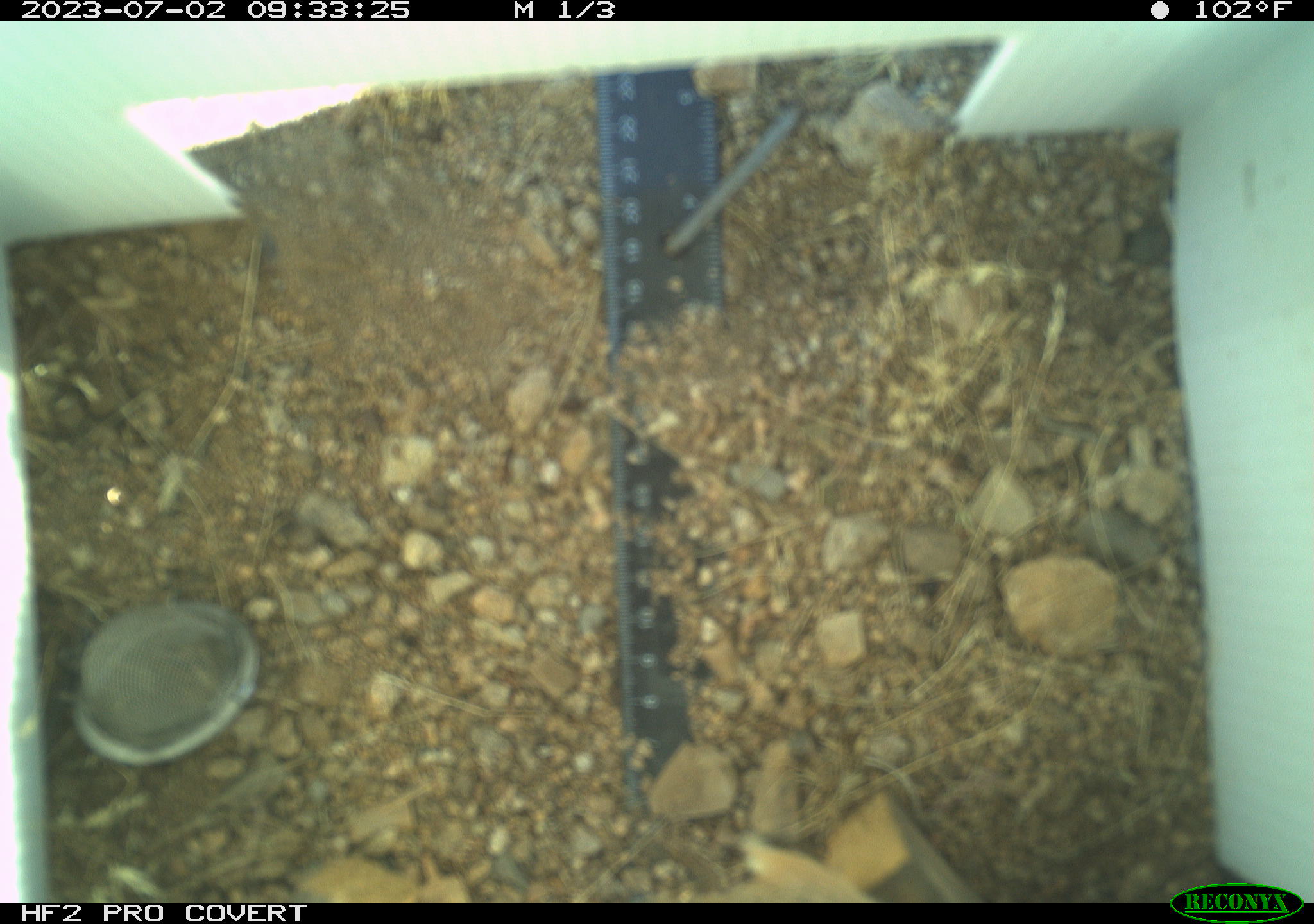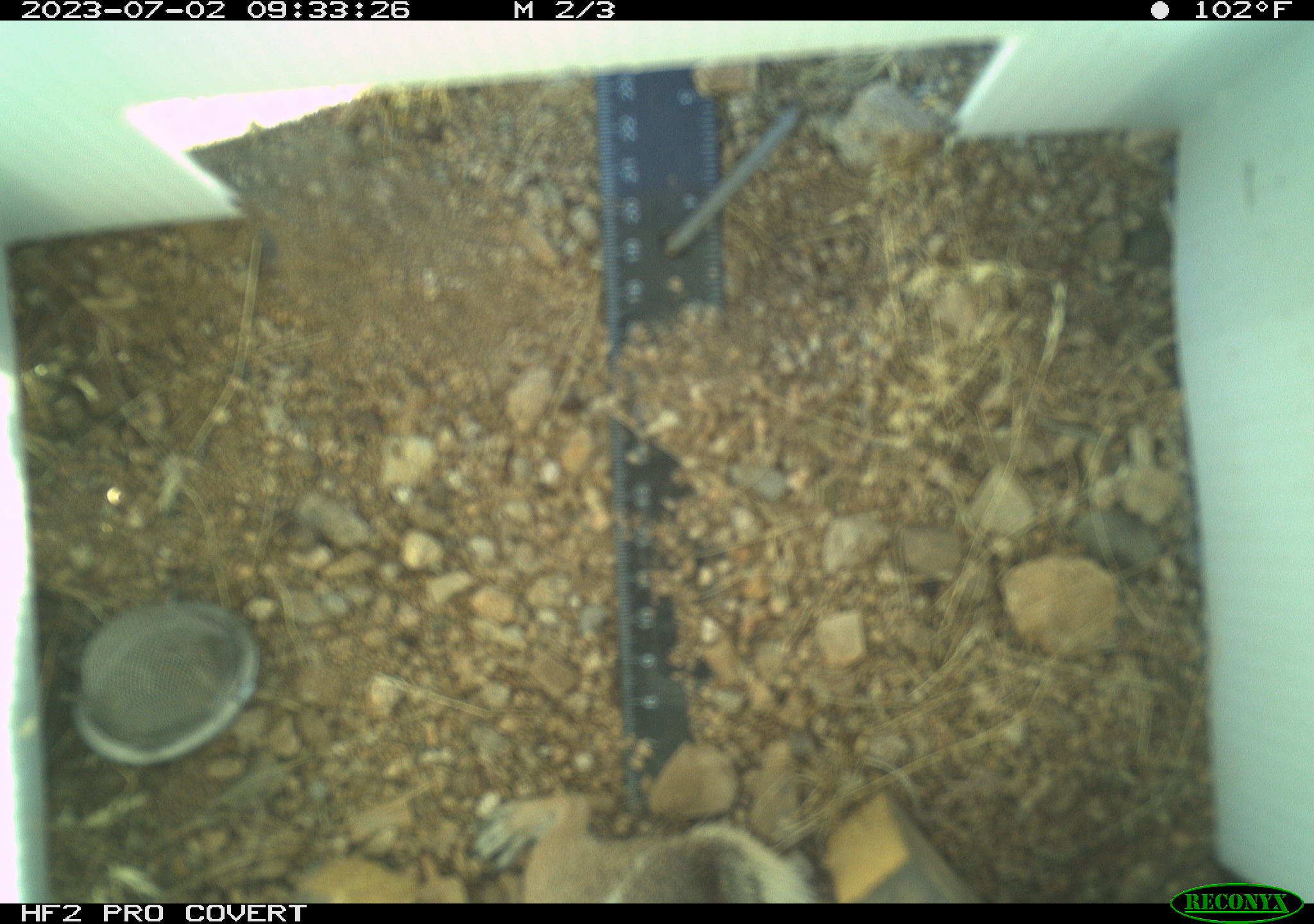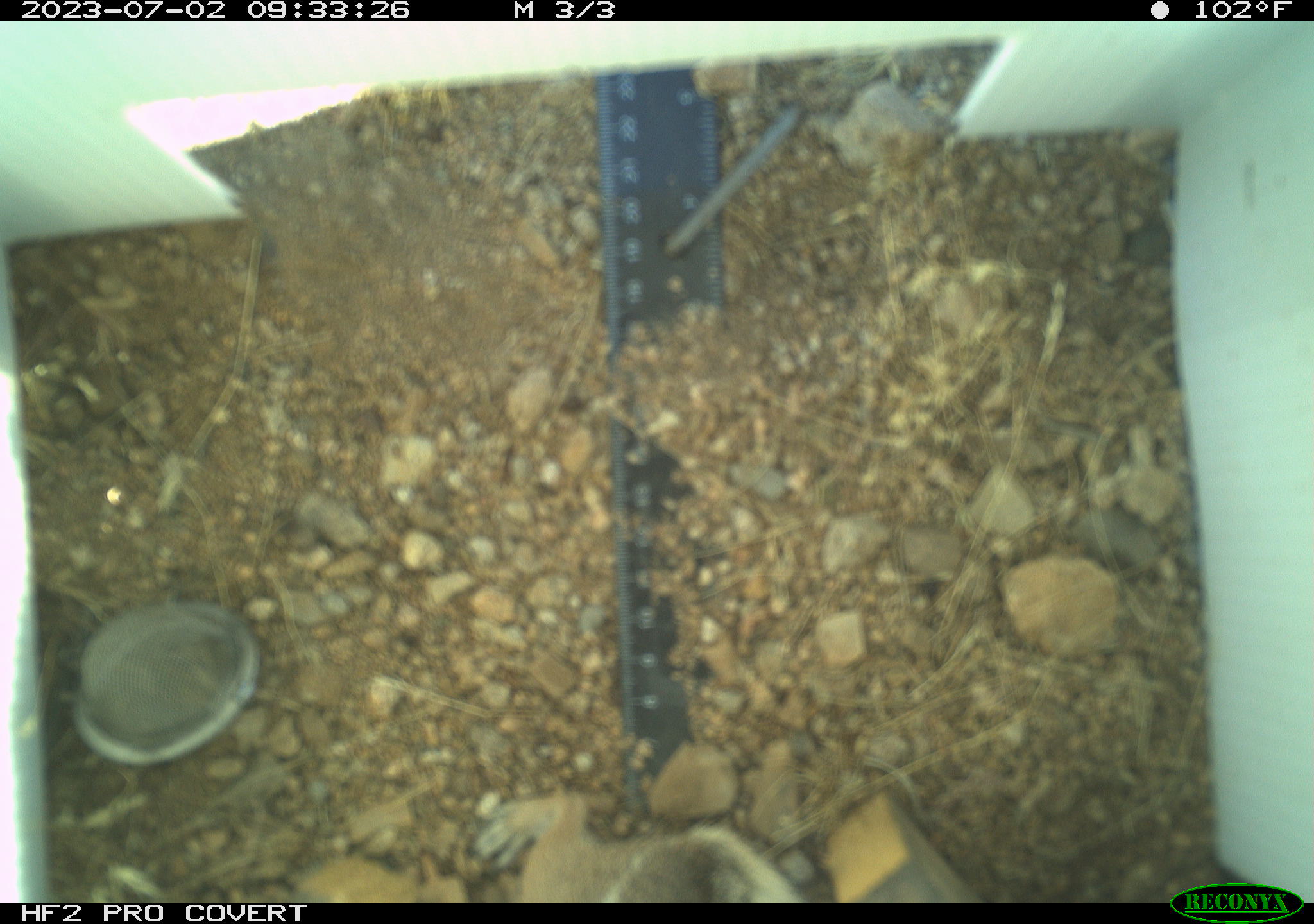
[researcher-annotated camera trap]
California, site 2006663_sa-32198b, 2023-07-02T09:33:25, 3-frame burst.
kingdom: Animalia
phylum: Chordata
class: Mammalia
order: Rodentia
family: Sciuridae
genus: Ammospermophilus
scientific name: Ammospermophilus leucurus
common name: white-tailed antelope squirrel